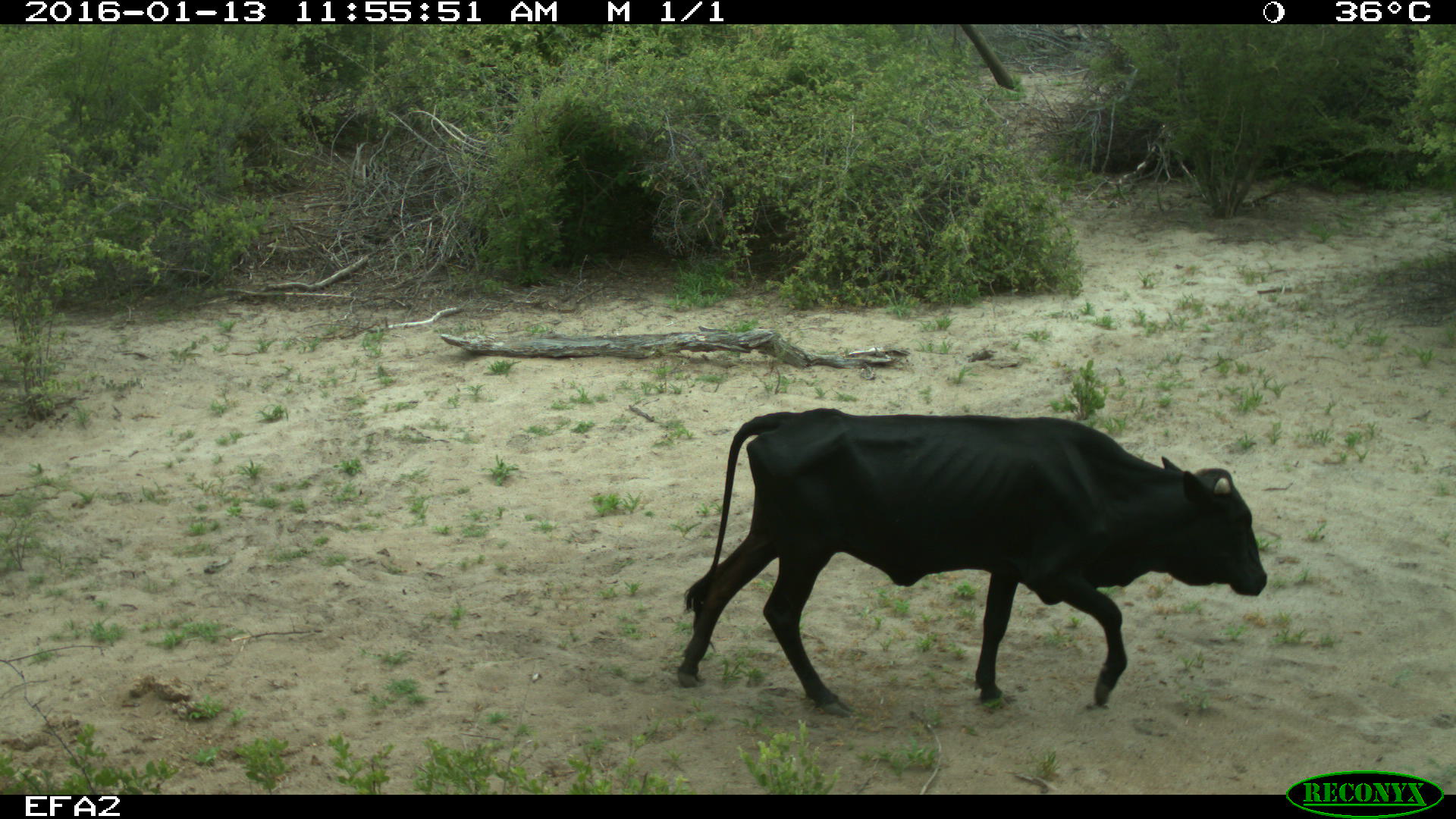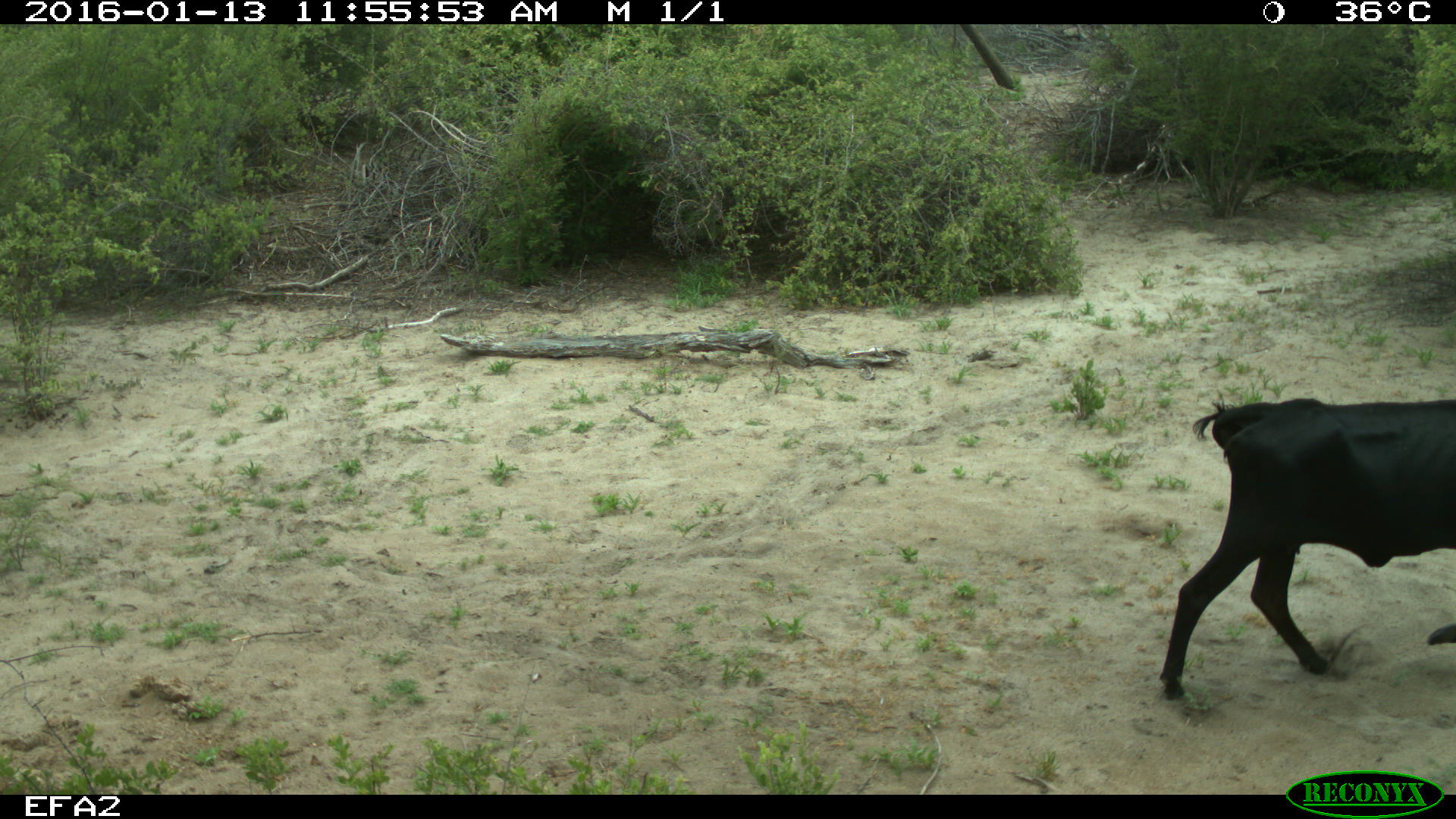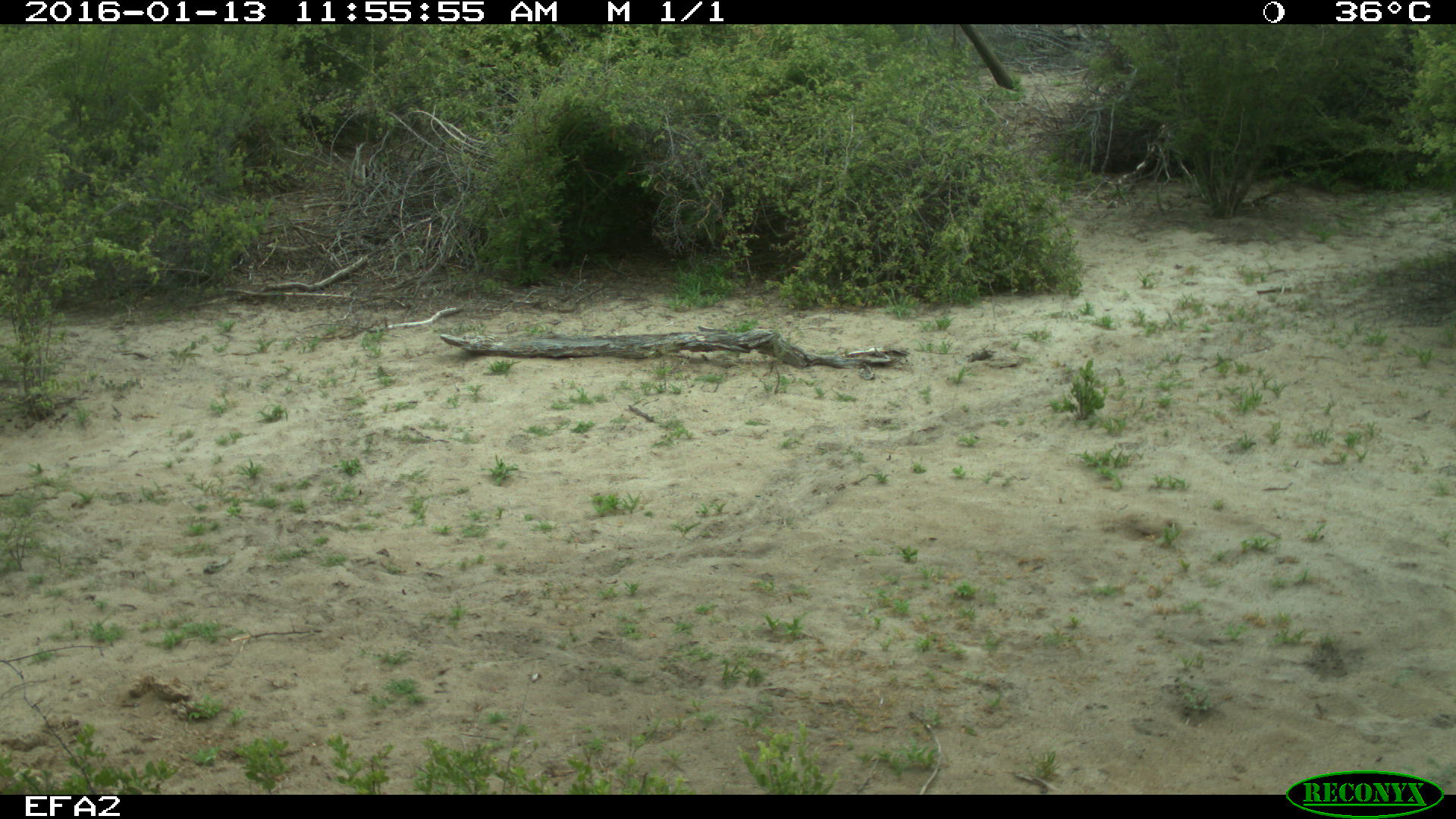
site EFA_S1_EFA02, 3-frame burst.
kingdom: Animalia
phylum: Chordata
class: Mammalia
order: Artiodactyla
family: Bovidae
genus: Bos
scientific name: Bos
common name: cattle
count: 1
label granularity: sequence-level